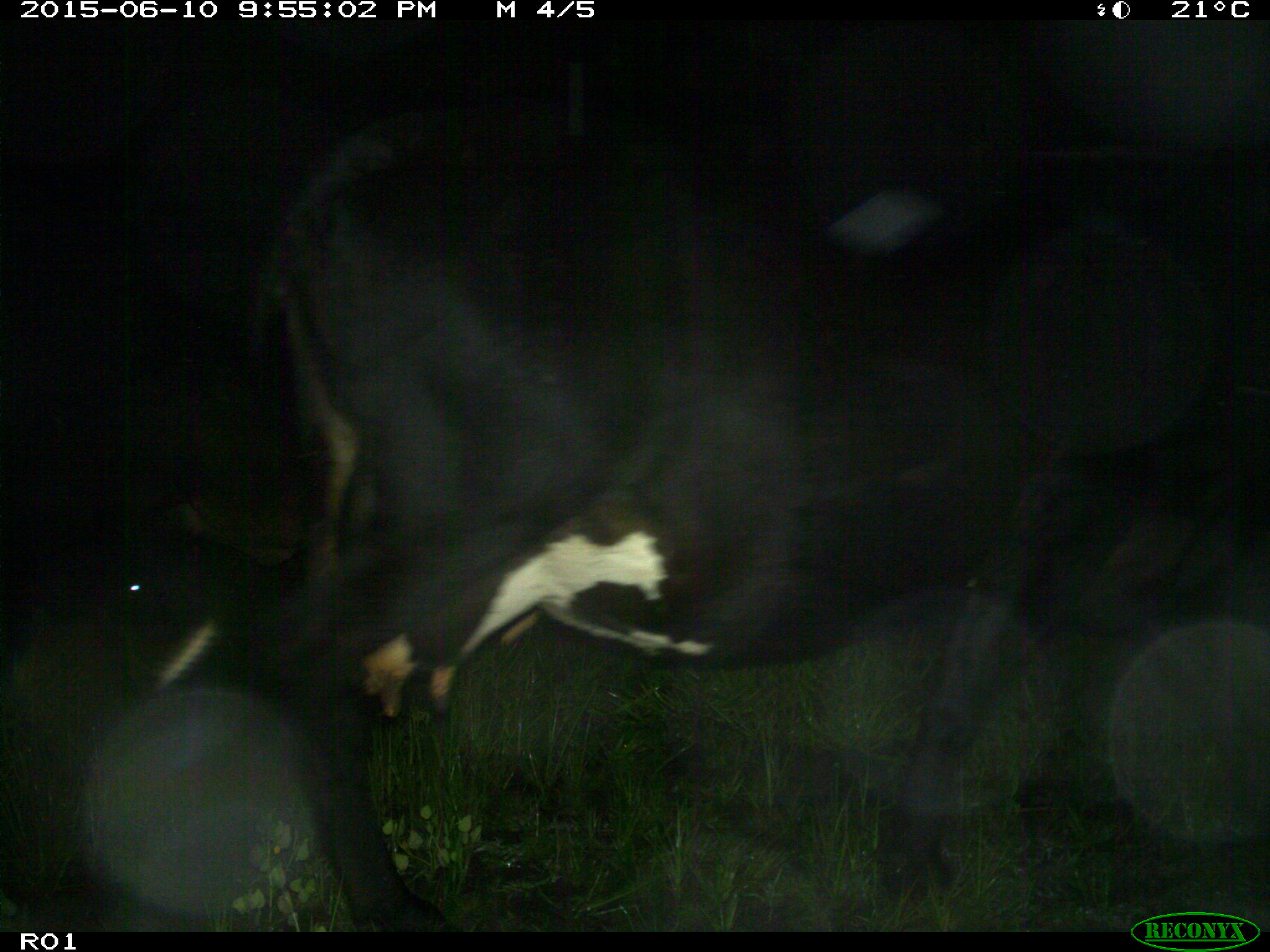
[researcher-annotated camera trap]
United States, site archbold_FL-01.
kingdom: Animalia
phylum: Chordata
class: Mammalia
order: Artiodactyla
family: Bovidae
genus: Bos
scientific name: Bos taurus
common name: domestic cow